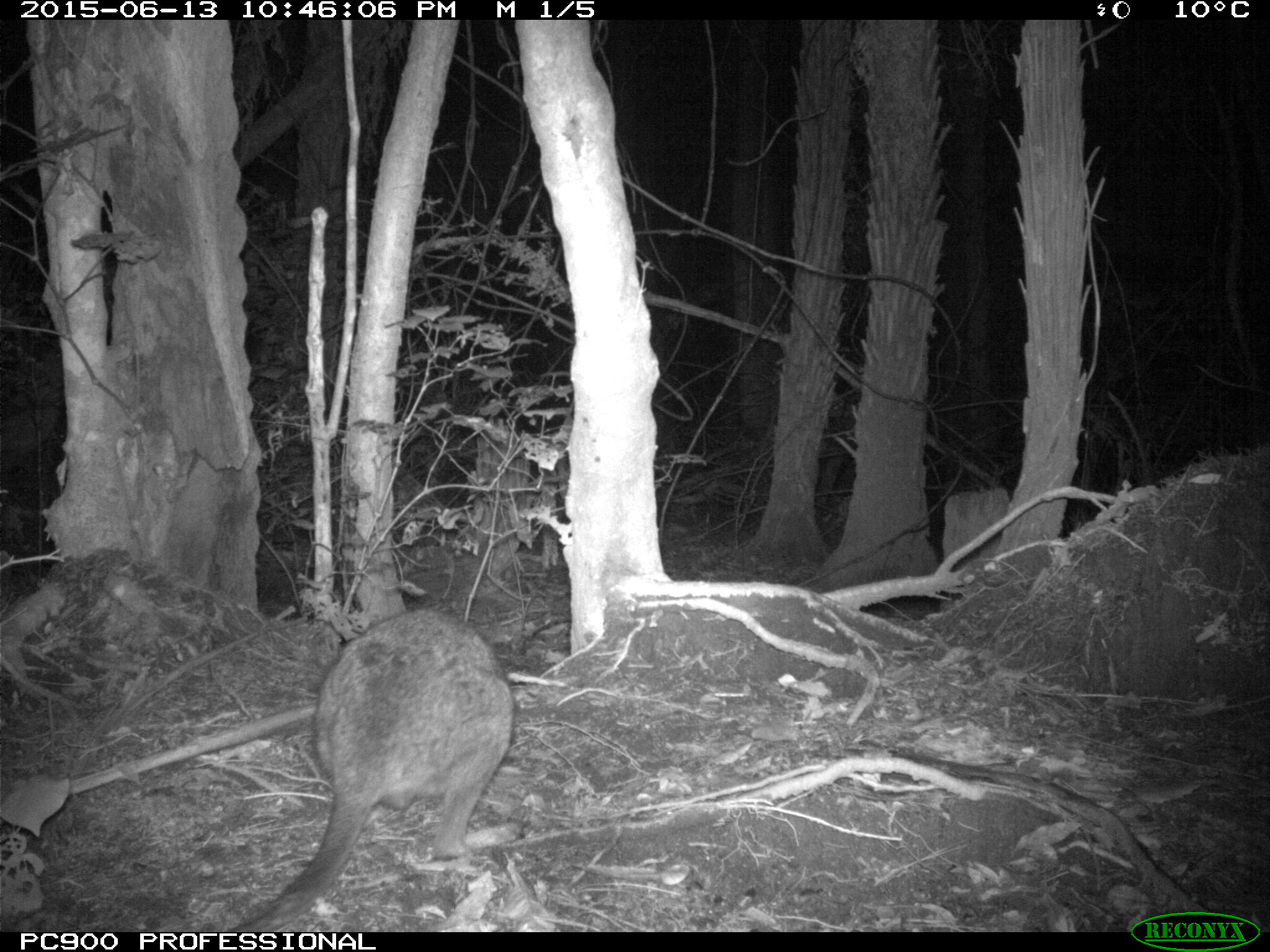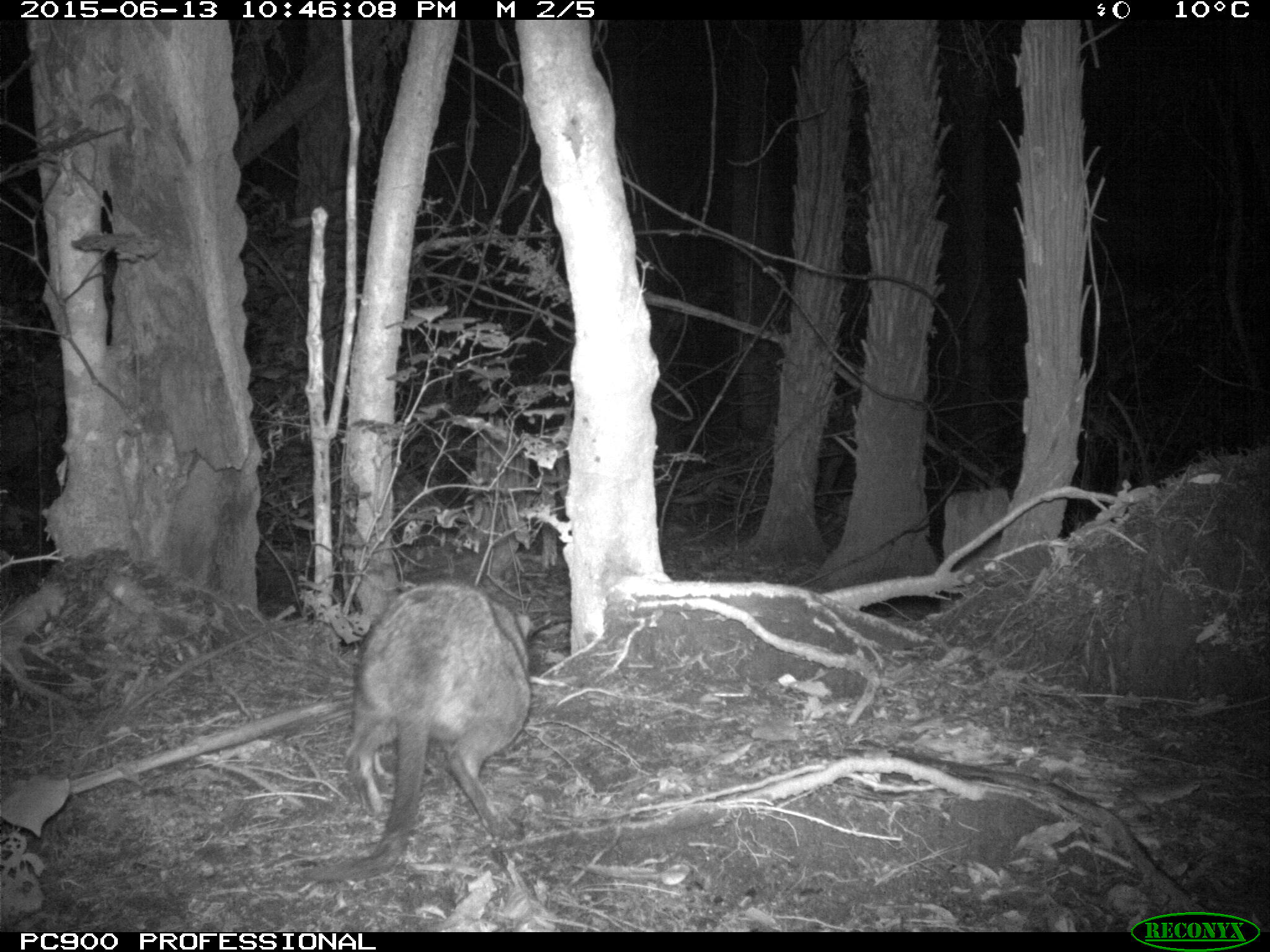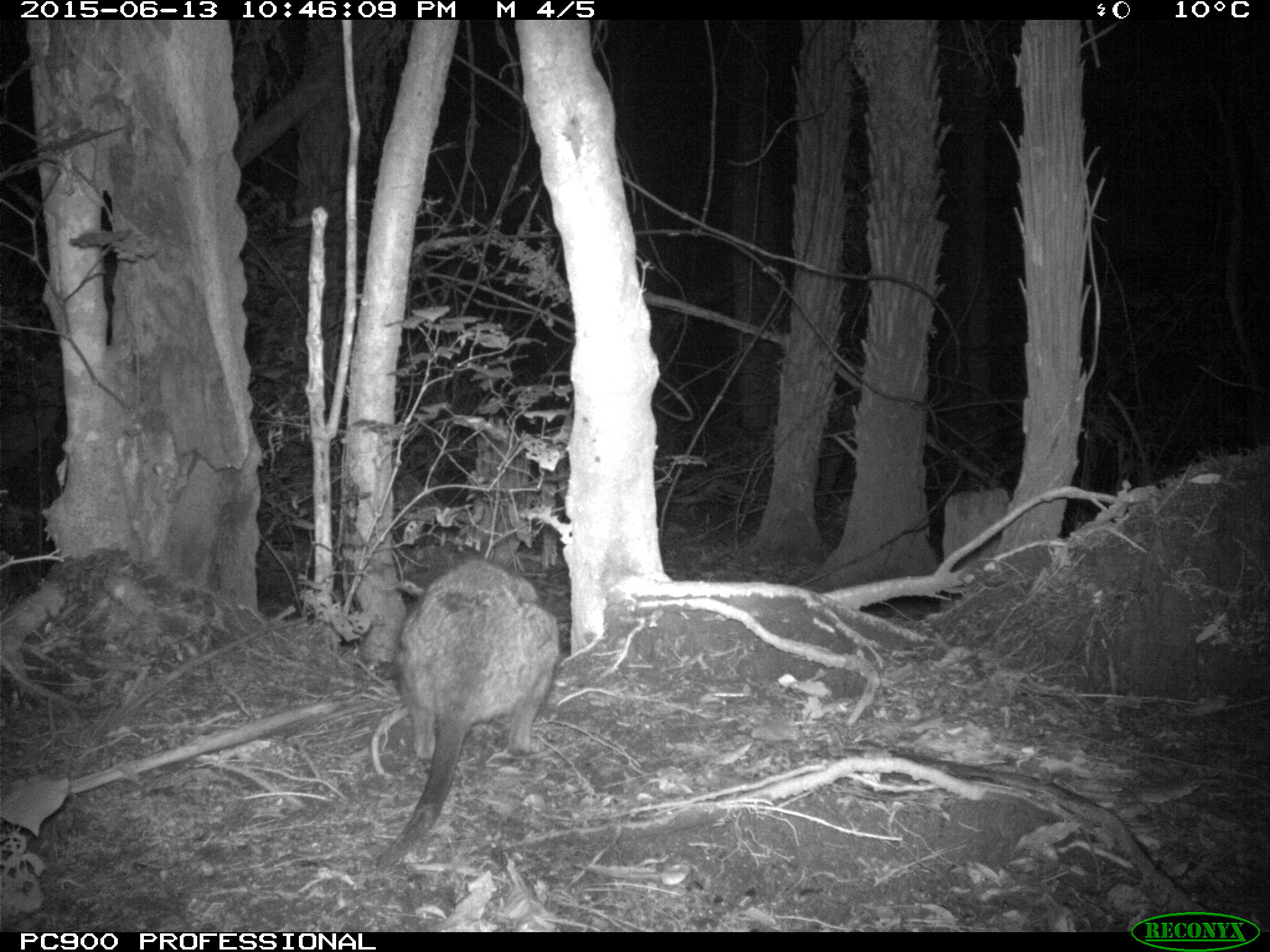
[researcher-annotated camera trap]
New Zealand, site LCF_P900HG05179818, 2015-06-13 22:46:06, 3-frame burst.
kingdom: Animalia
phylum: Chordata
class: Mammalia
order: Diprotodontia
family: Macropodidae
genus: Notamacropus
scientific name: Notamacropus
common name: wallaby